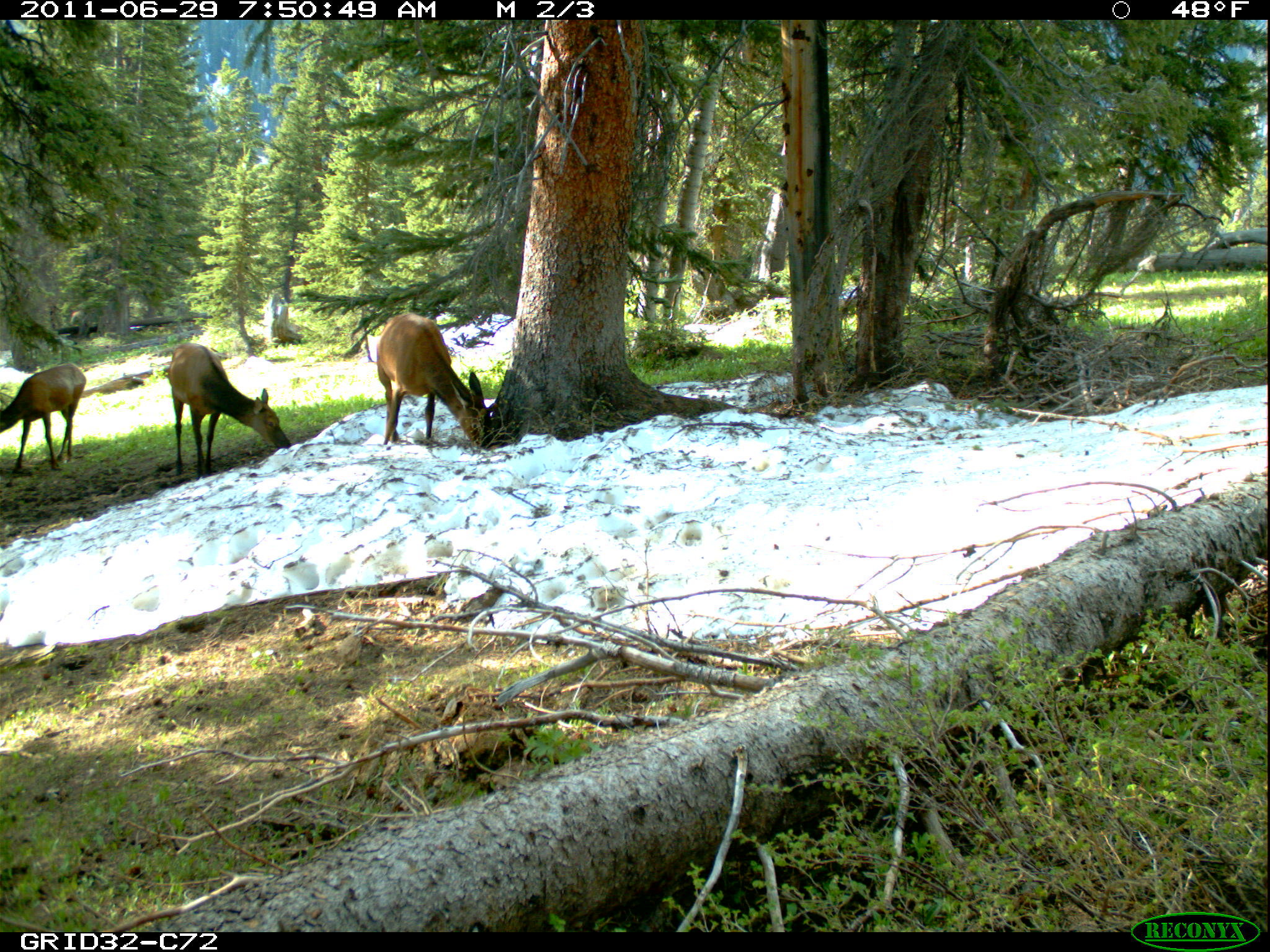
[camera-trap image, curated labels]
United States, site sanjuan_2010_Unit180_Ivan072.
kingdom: Animalia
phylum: Chordata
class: Mammalia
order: Artiodactyla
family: Cervidae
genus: Cervus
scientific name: Cervus elaphus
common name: red deer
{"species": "Cervus elaphus (red deer)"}